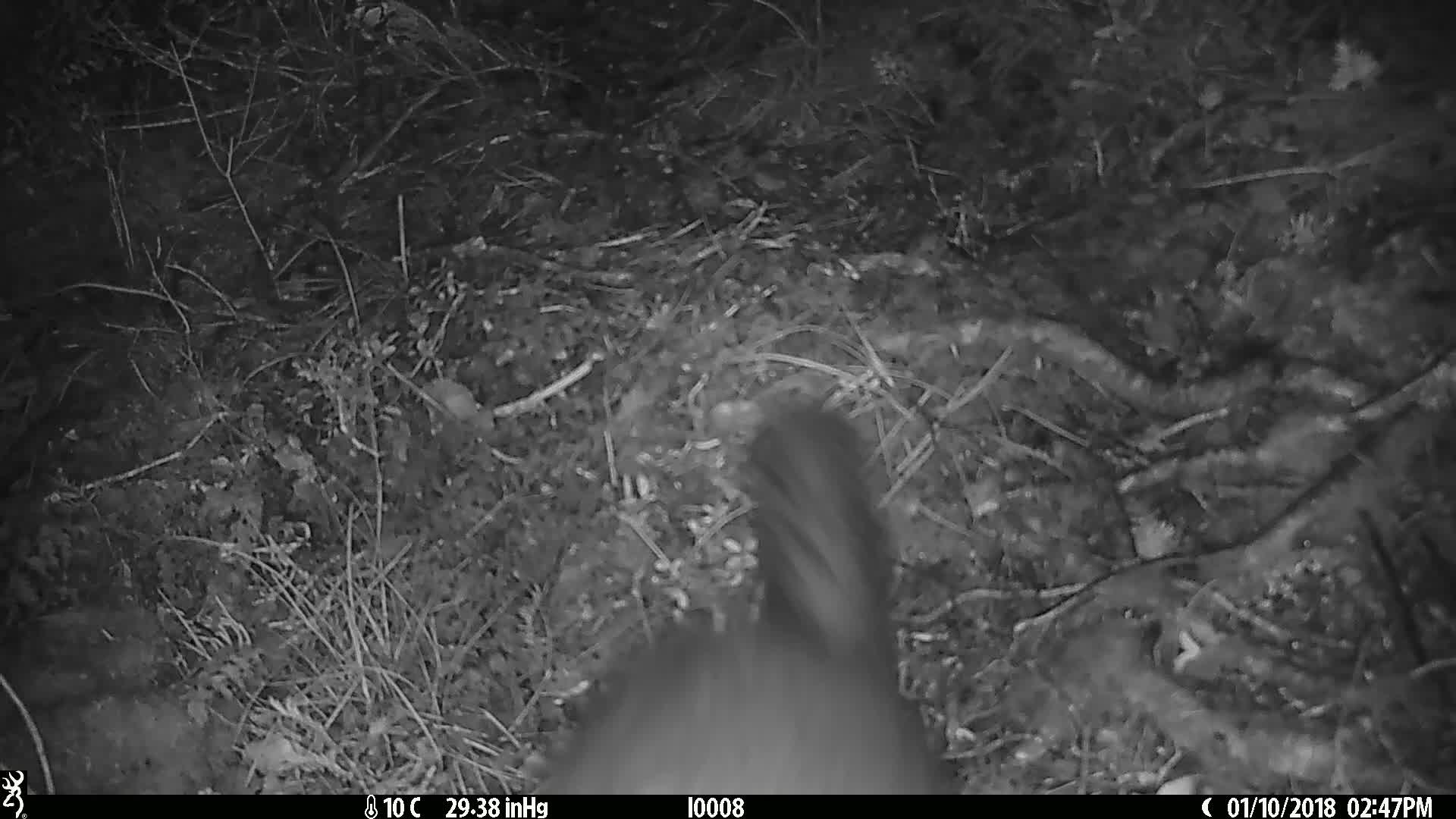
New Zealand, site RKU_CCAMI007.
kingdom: Animalia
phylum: Chordata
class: Mammalia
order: Diprotodontia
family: Phalangeridae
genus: Trichosurus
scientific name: Trichosurus vulpecula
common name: common brushtail possum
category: possum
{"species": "possum (common brushtail possum) (Trichosurus vulpecula)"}